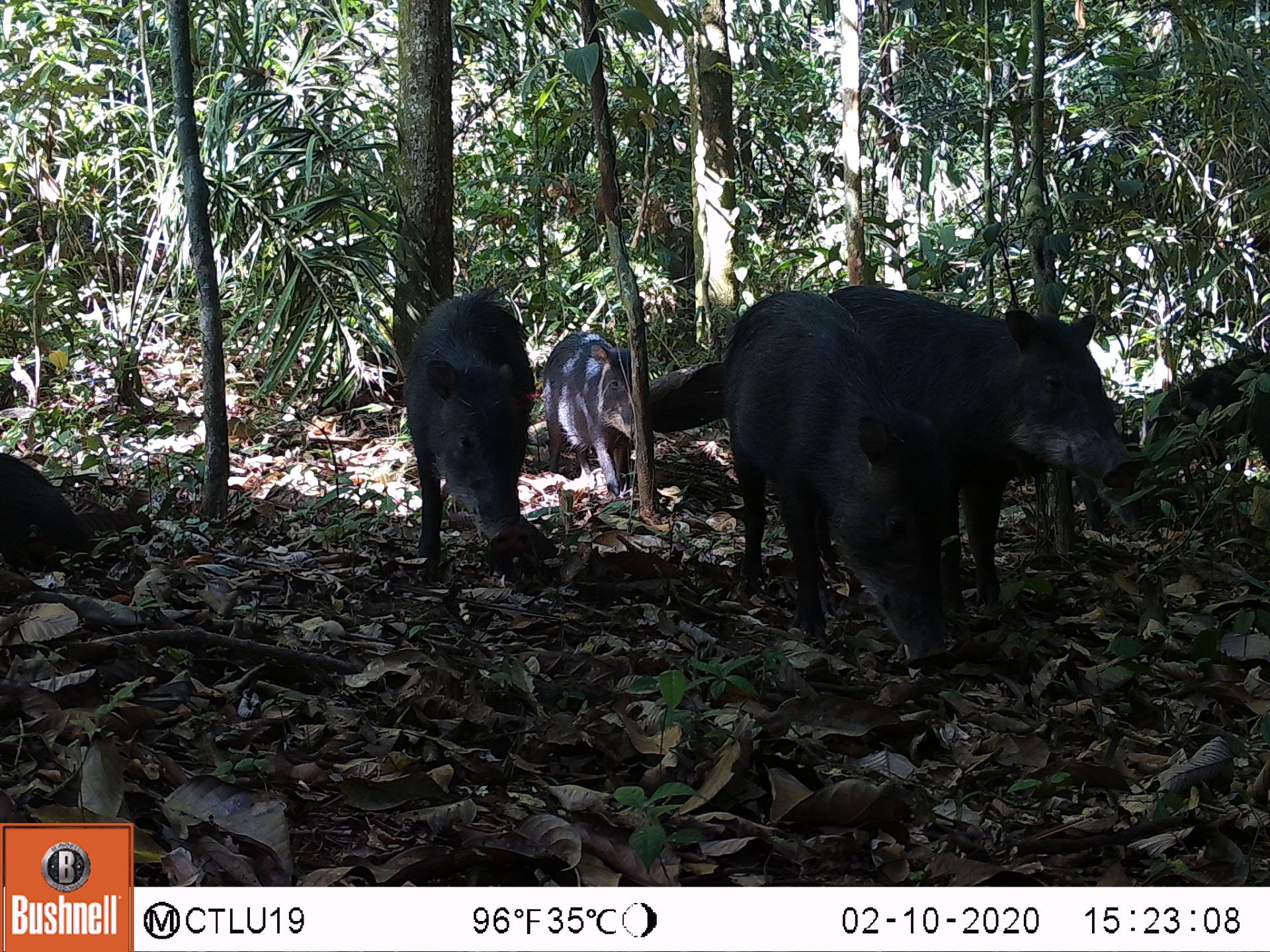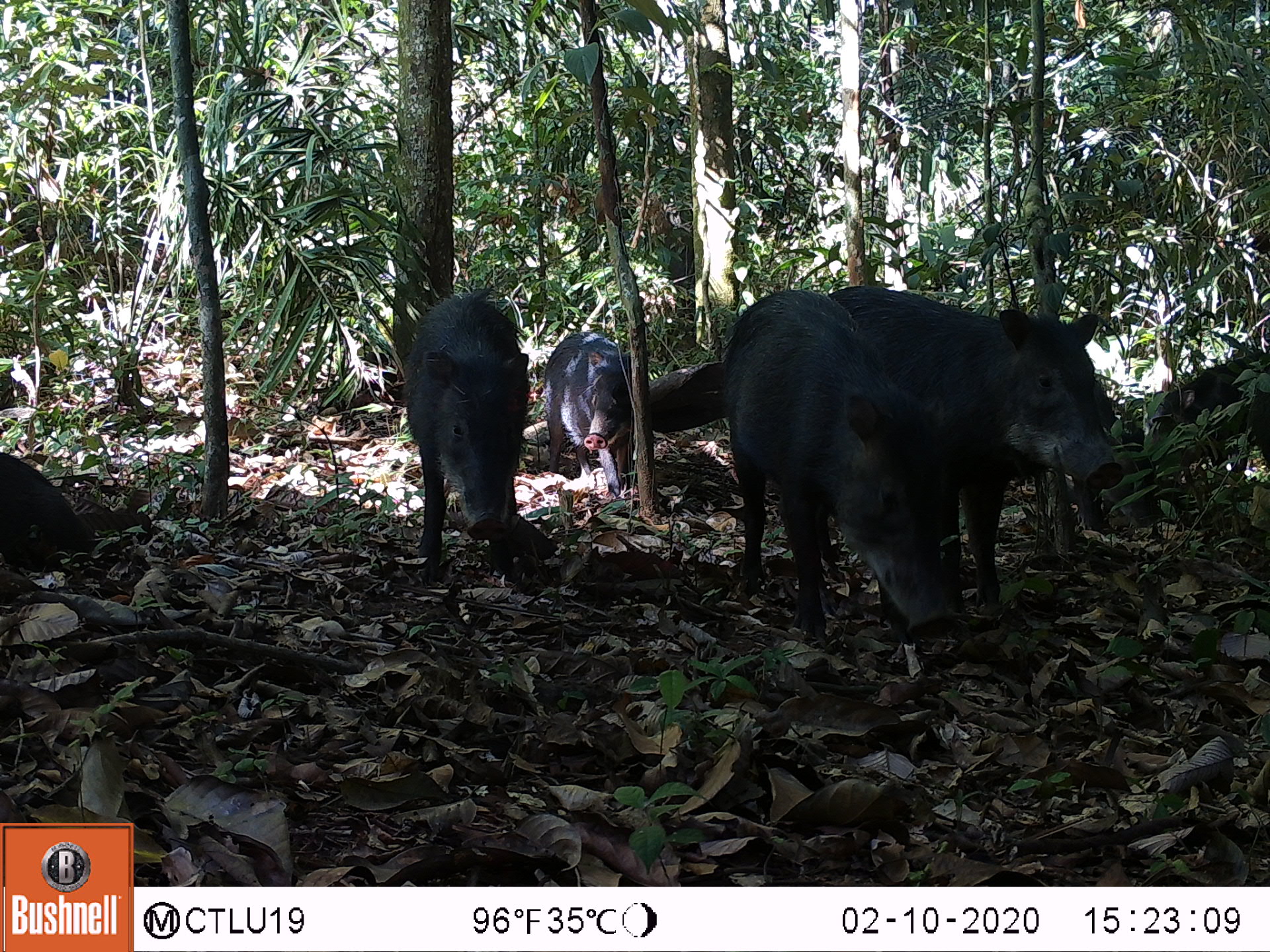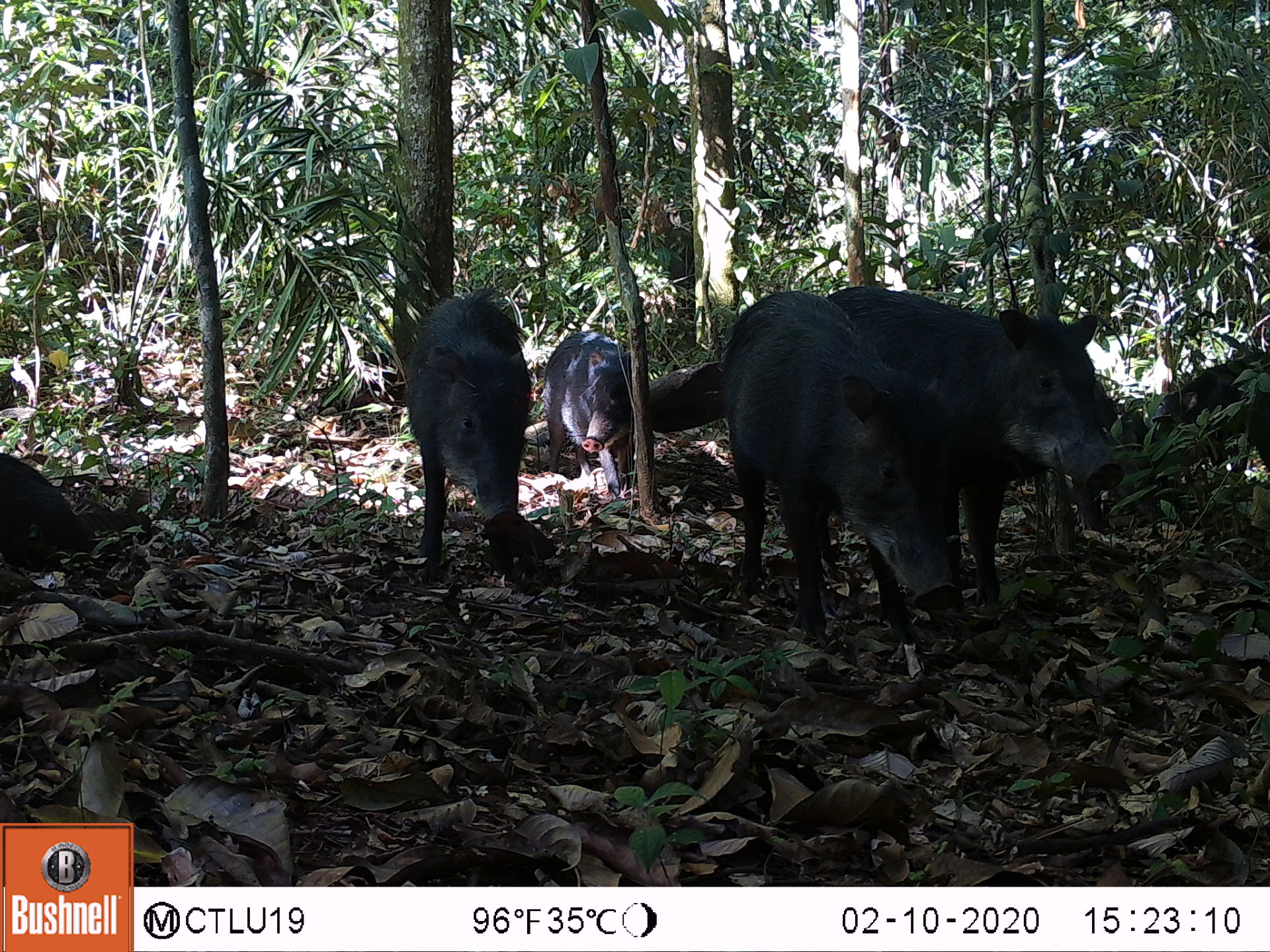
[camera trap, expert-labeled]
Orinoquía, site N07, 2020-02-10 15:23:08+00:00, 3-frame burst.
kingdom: Animalia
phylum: Chordata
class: Mammalia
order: Artiodactyla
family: Tayassuidae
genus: Tayassu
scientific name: Tayassu pecari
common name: white-lipped peccary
White-lipped peccary (Tayassu pecari).